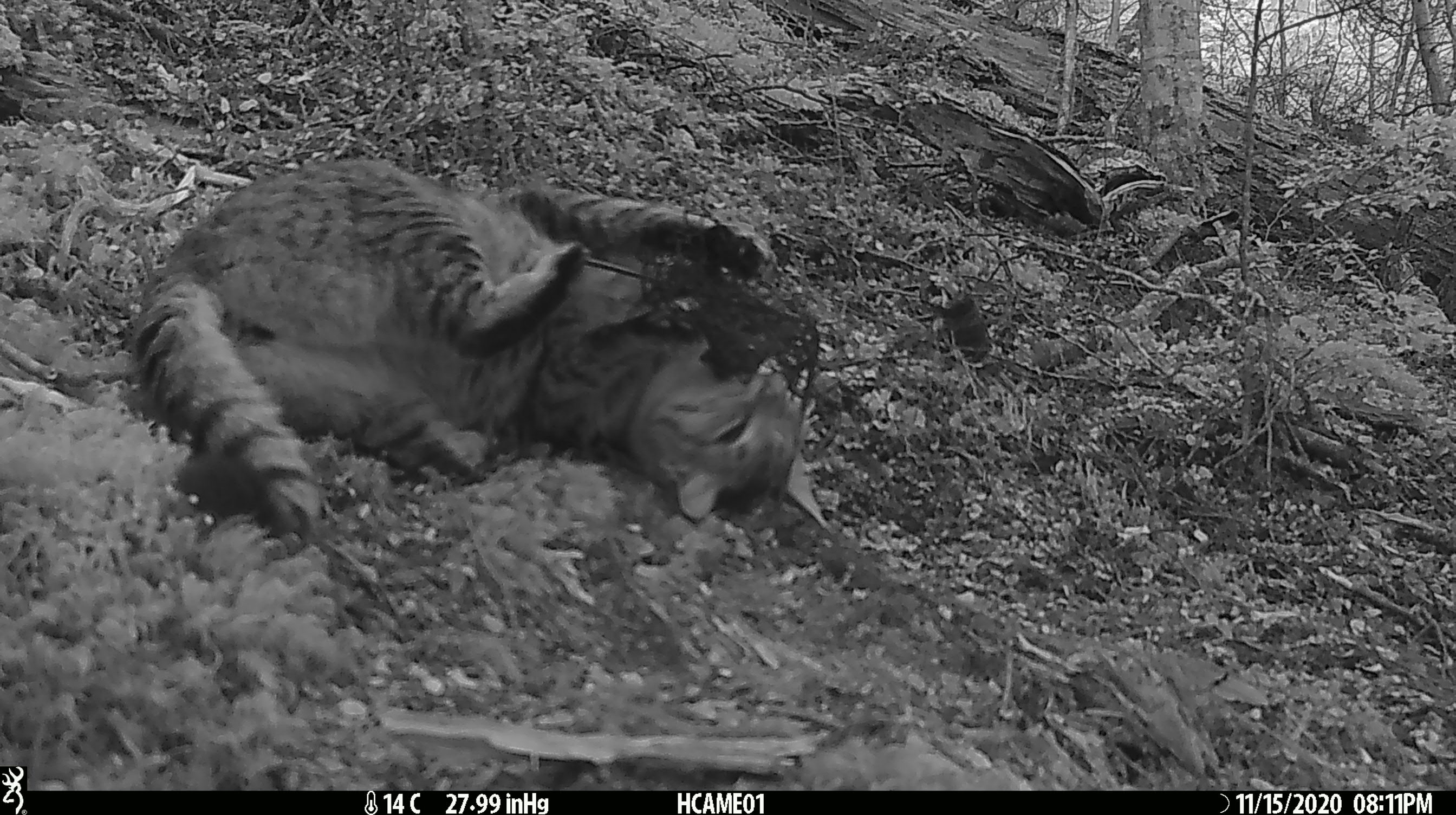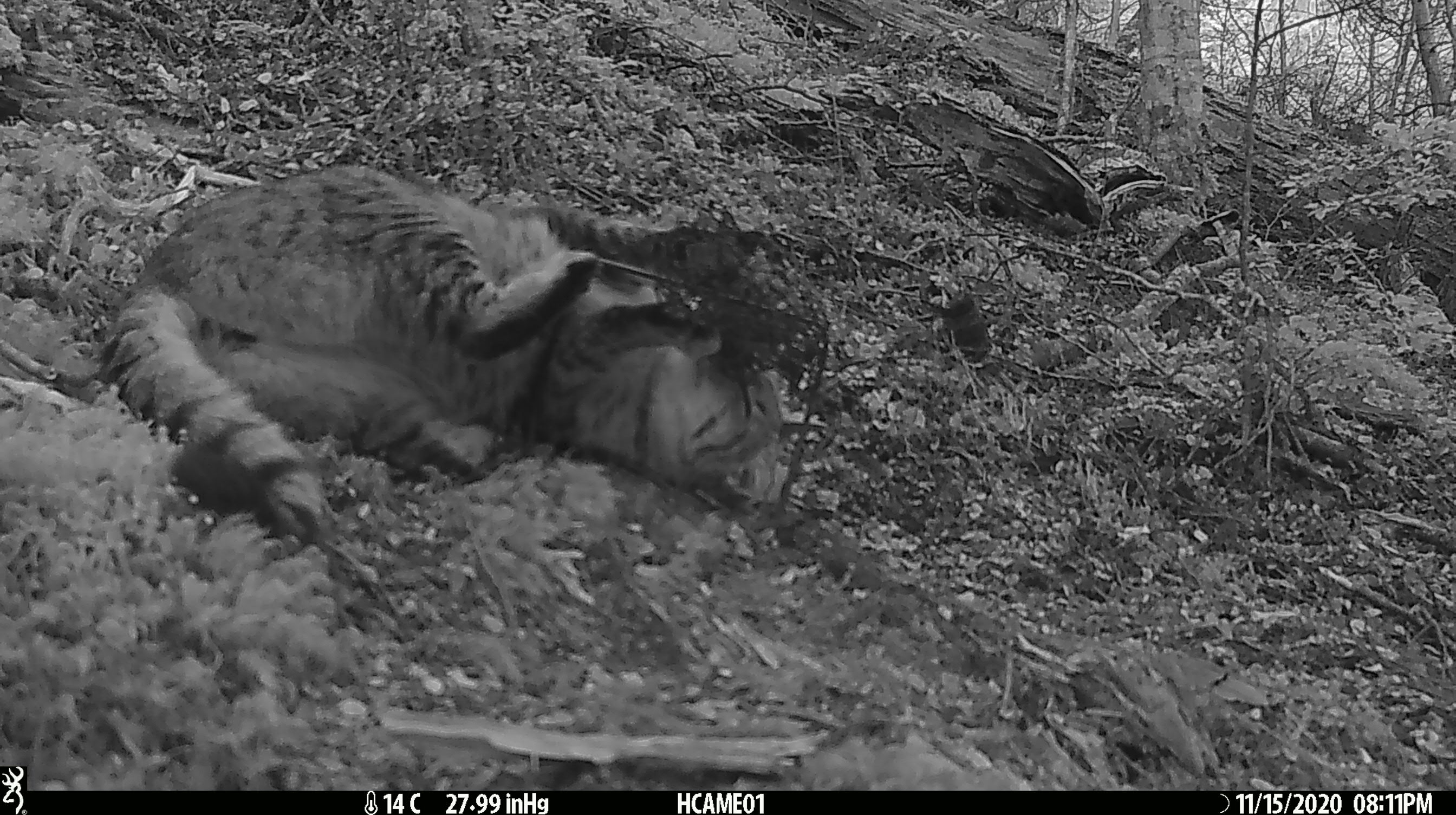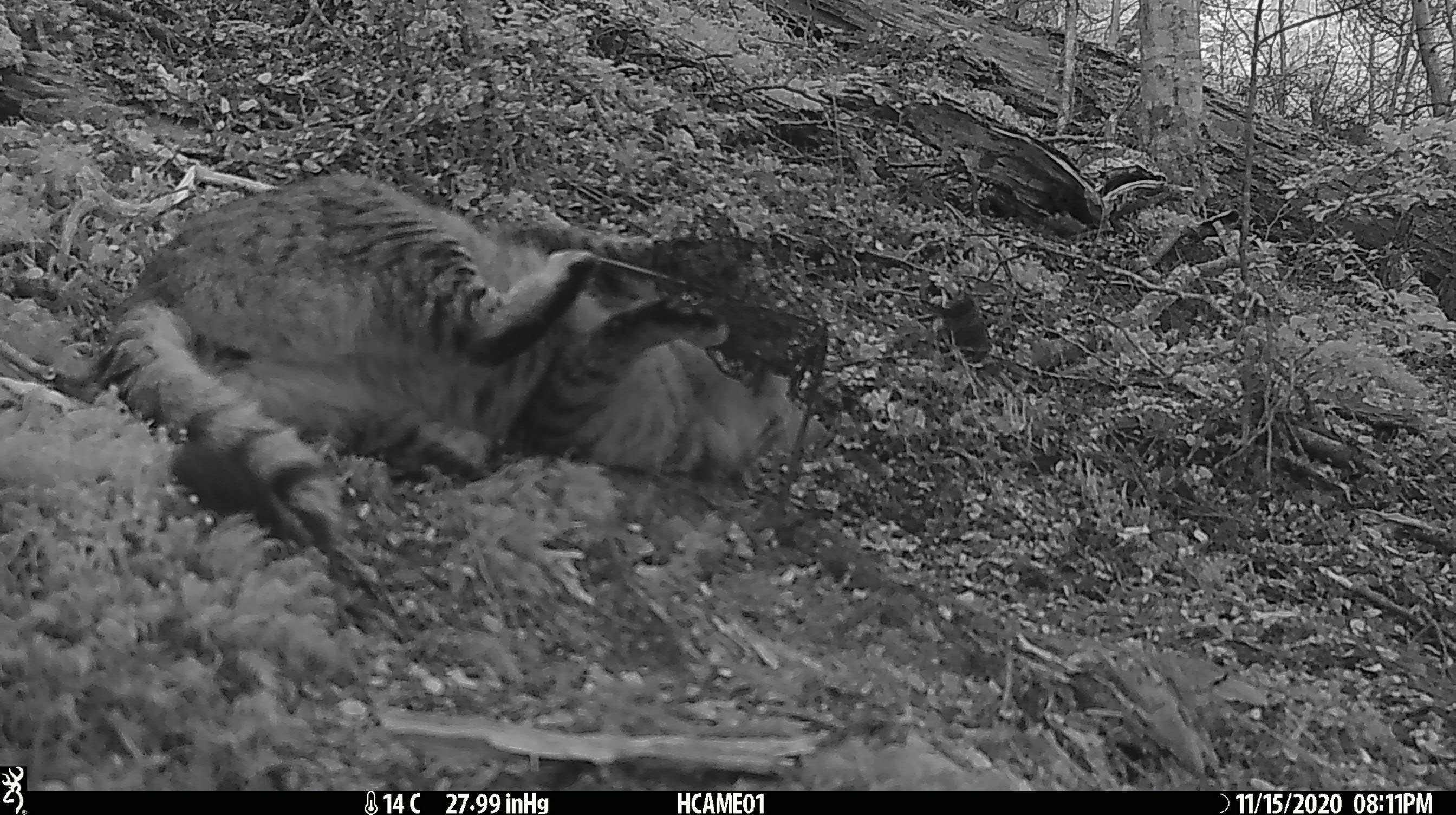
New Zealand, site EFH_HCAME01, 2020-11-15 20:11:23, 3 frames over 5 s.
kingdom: Animalia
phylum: Chordata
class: Mammalia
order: Carnivora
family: Felidae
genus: Felis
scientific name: Felis catus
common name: domestic cat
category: cat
Cat (domestic cat) (Felis catus).